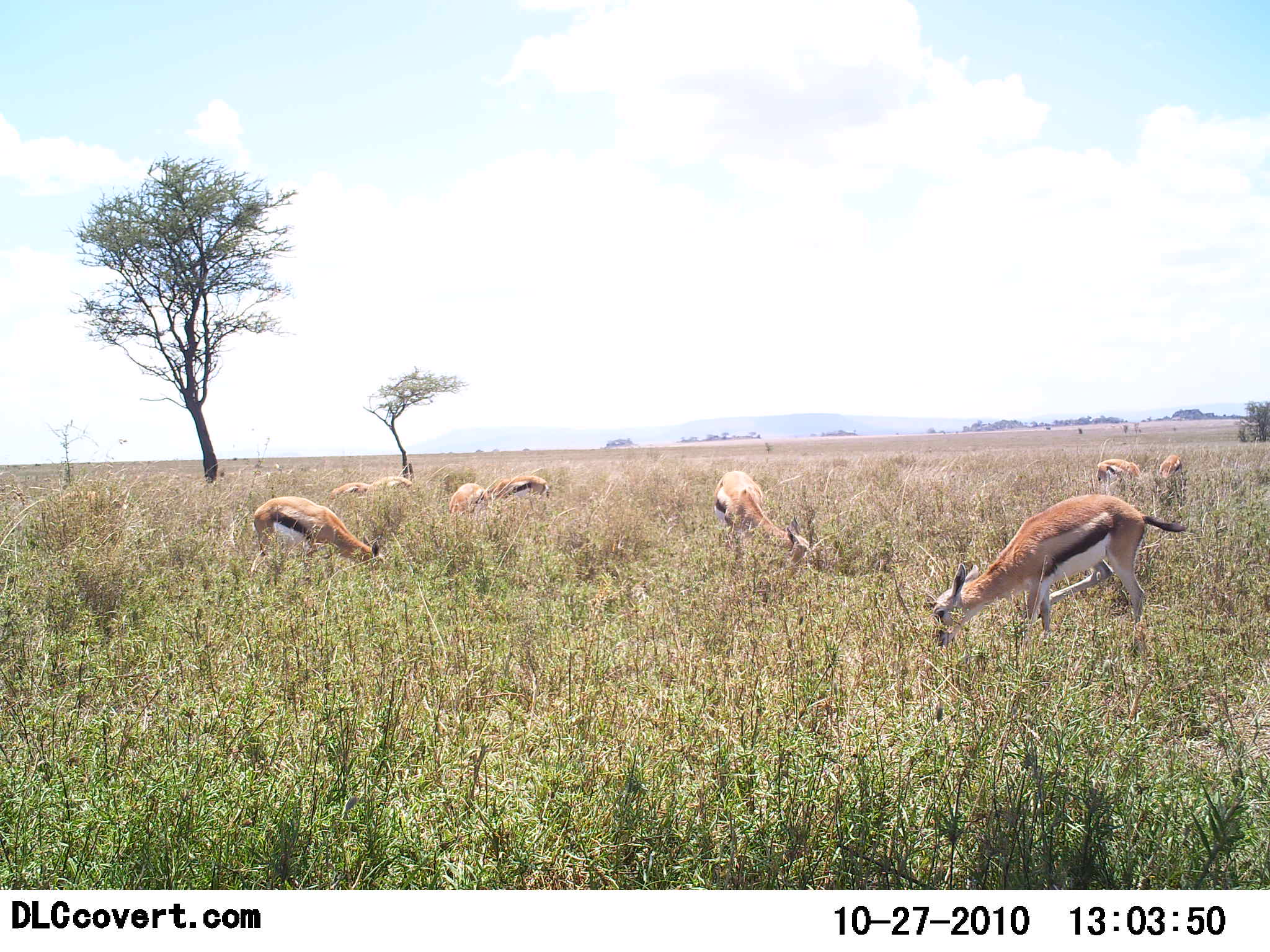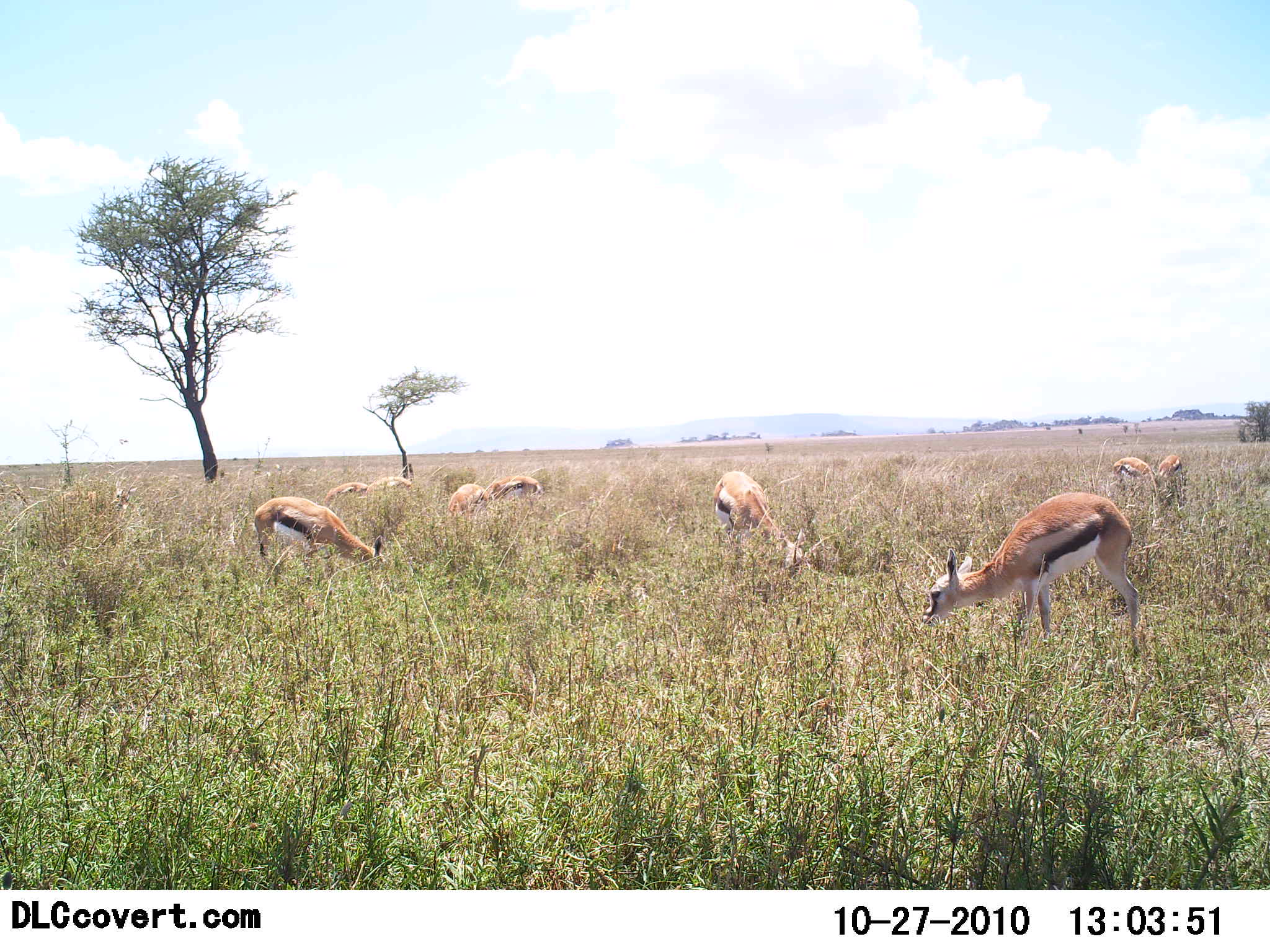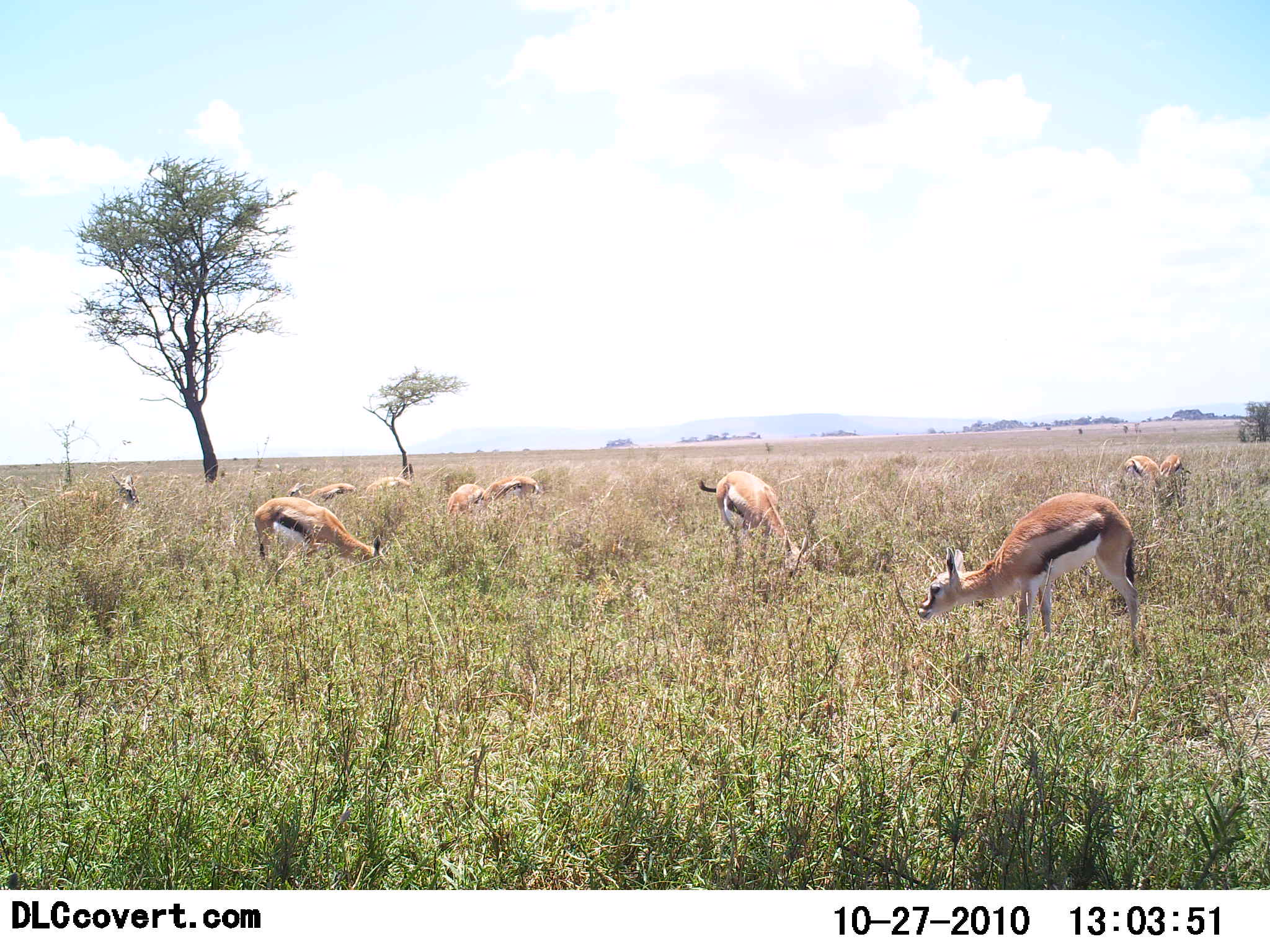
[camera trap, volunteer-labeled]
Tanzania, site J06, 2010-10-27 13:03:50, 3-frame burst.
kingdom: Animalia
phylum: Chordata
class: Mammalia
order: Artiodactyla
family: Bovidae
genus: Eudorcas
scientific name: Eudorcas thomsonii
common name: thomson's gazelle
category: gazellethomsons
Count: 10.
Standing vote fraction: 8%.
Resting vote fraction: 0%.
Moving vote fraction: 17%.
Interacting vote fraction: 0%.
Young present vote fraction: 0%.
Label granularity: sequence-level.